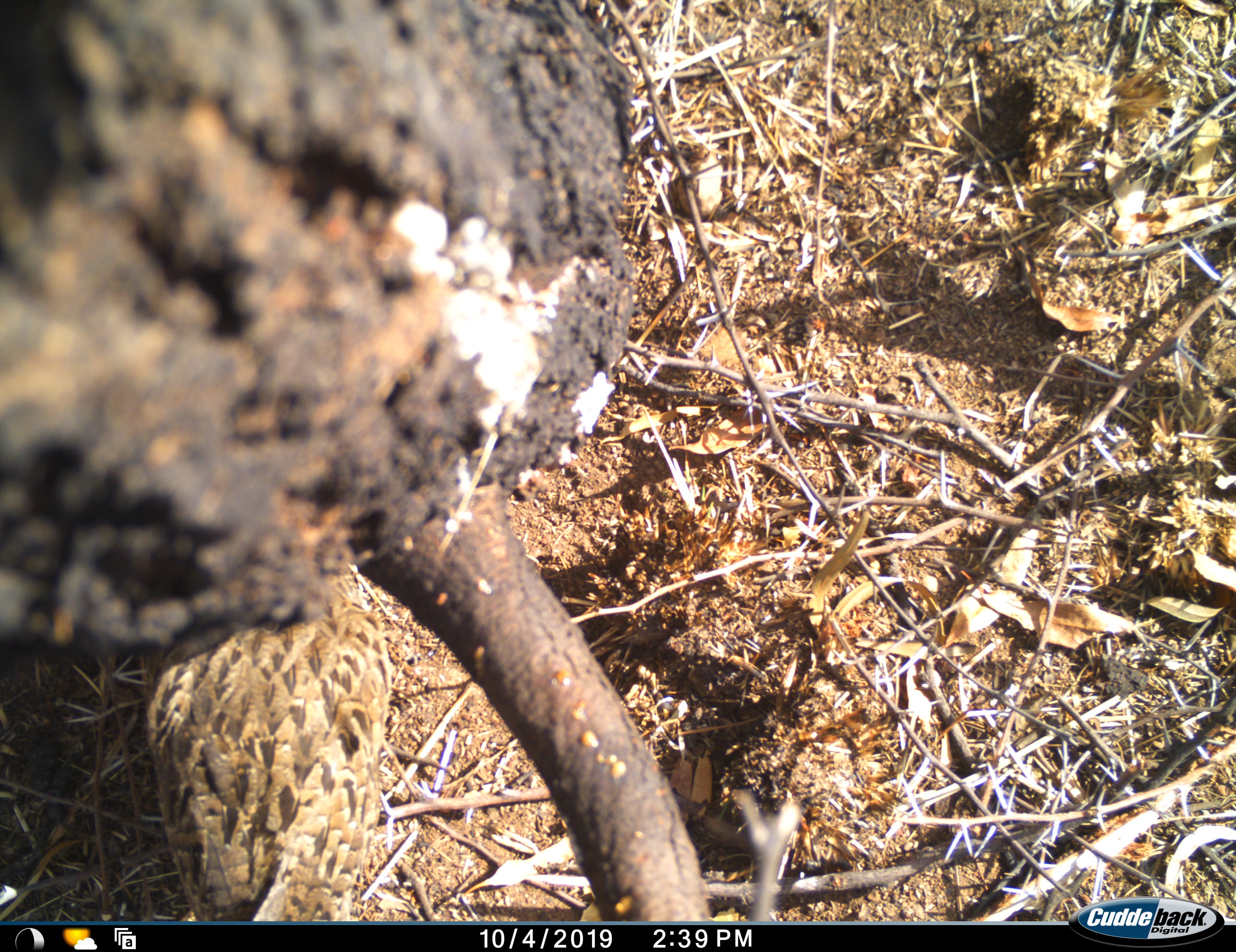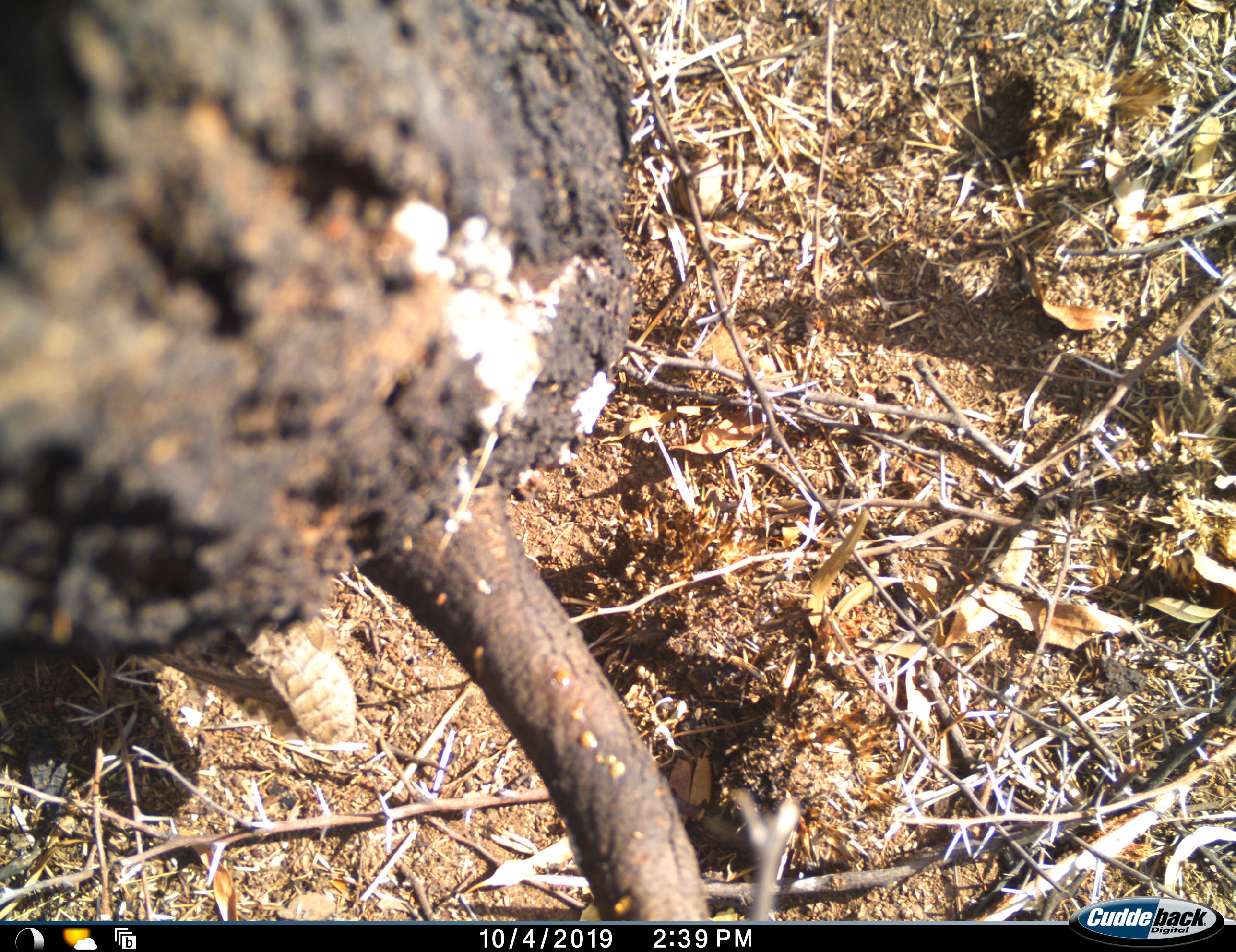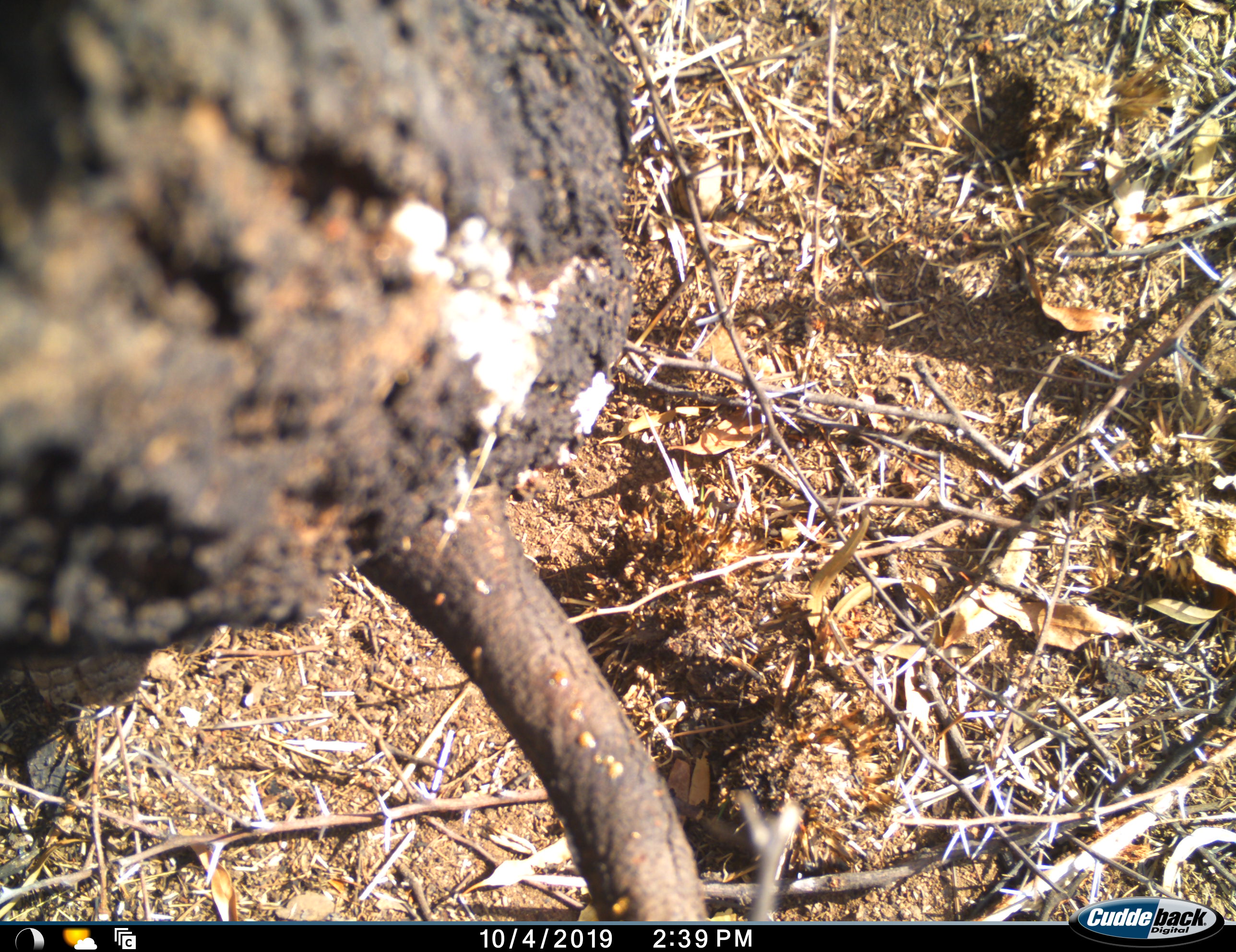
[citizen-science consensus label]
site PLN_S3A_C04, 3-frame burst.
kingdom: Animalia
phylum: Chordata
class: Aves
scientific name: Aves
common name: bird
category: birdother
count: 1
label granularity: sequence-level